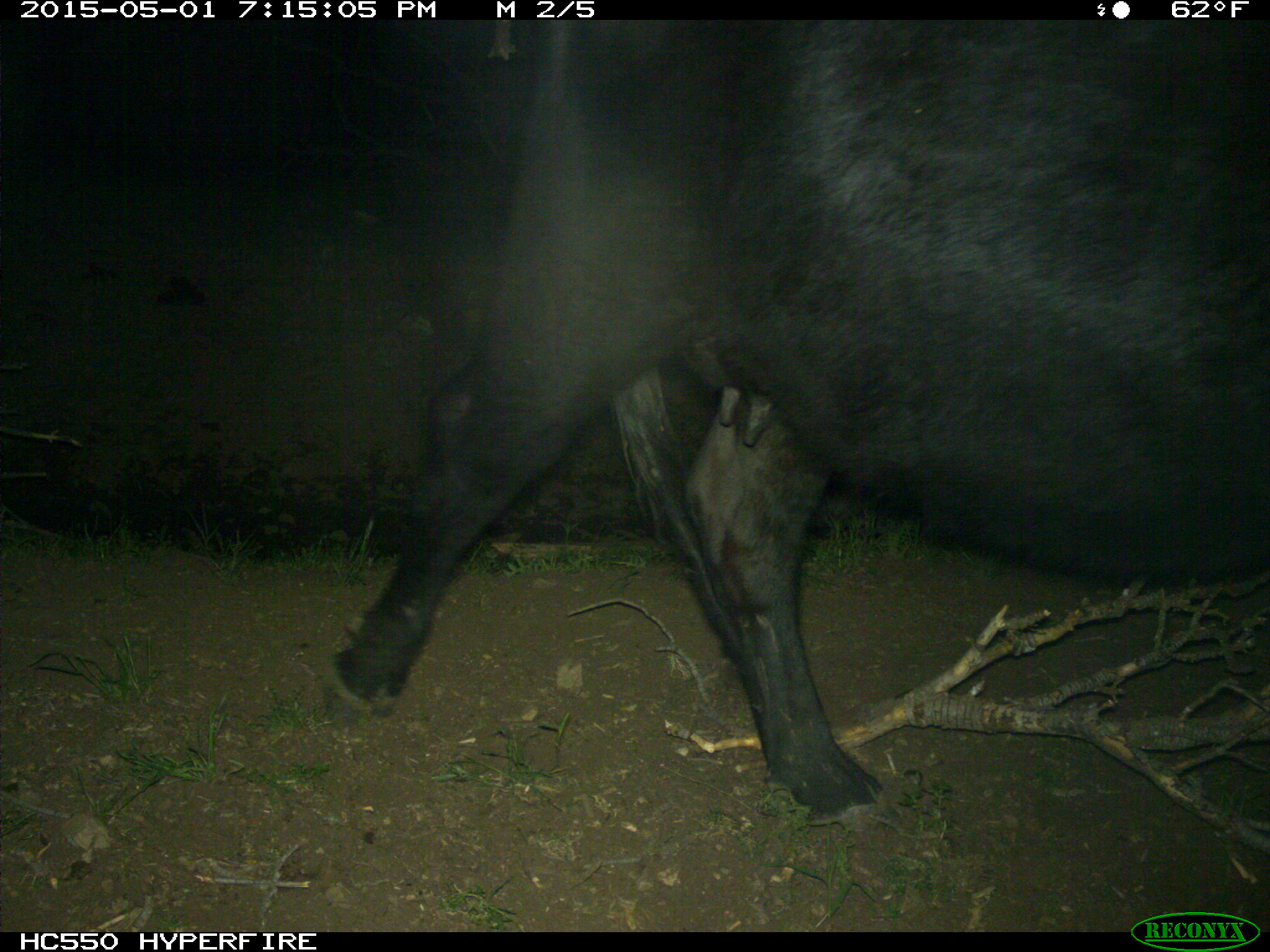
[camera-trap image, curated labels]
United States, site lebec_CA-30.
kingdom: Animalia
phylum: Chordata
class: Mammalia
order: Artiodactyla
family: Bovidae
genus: Bos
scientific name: Bos taurus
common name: domestic cow